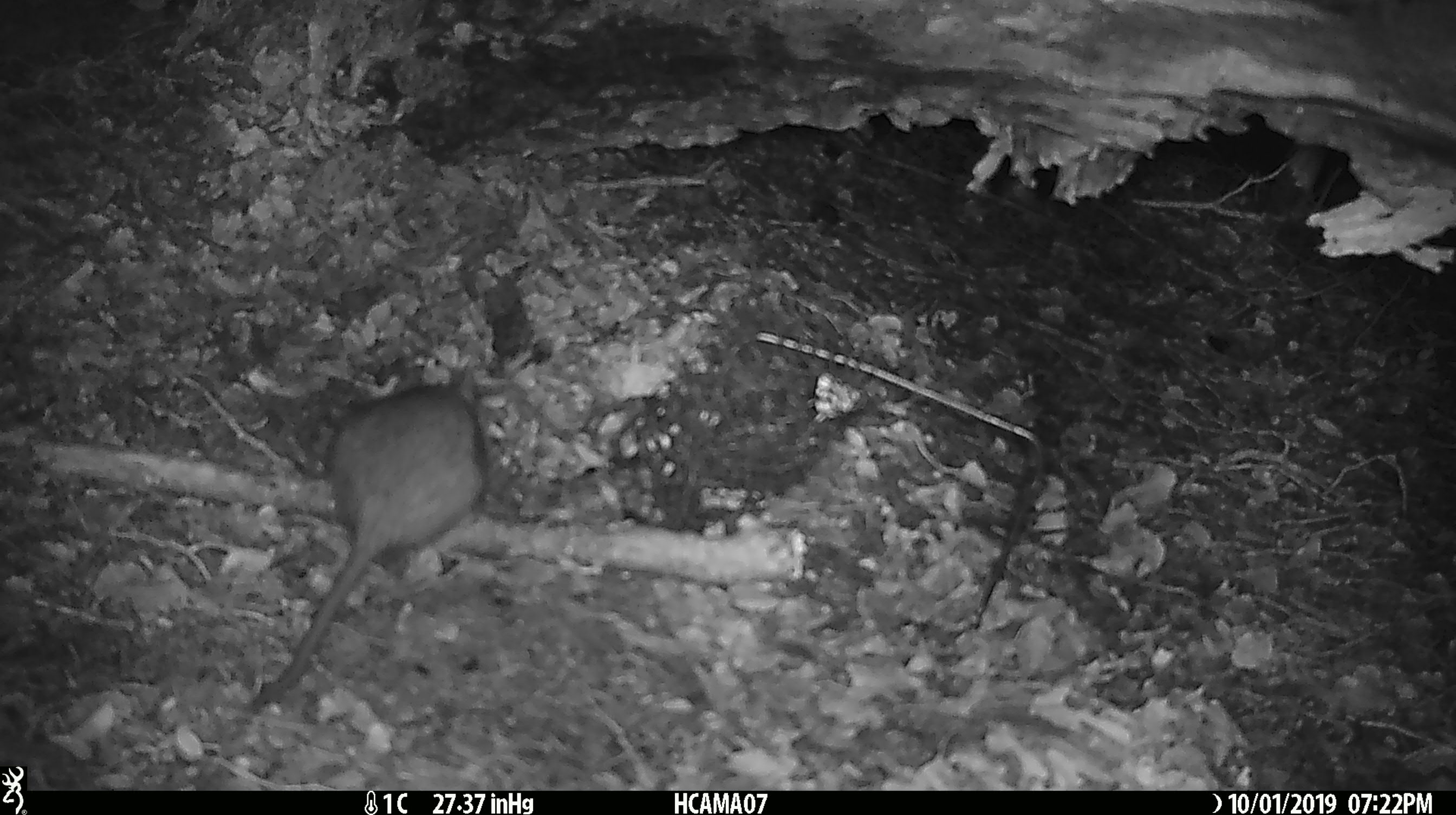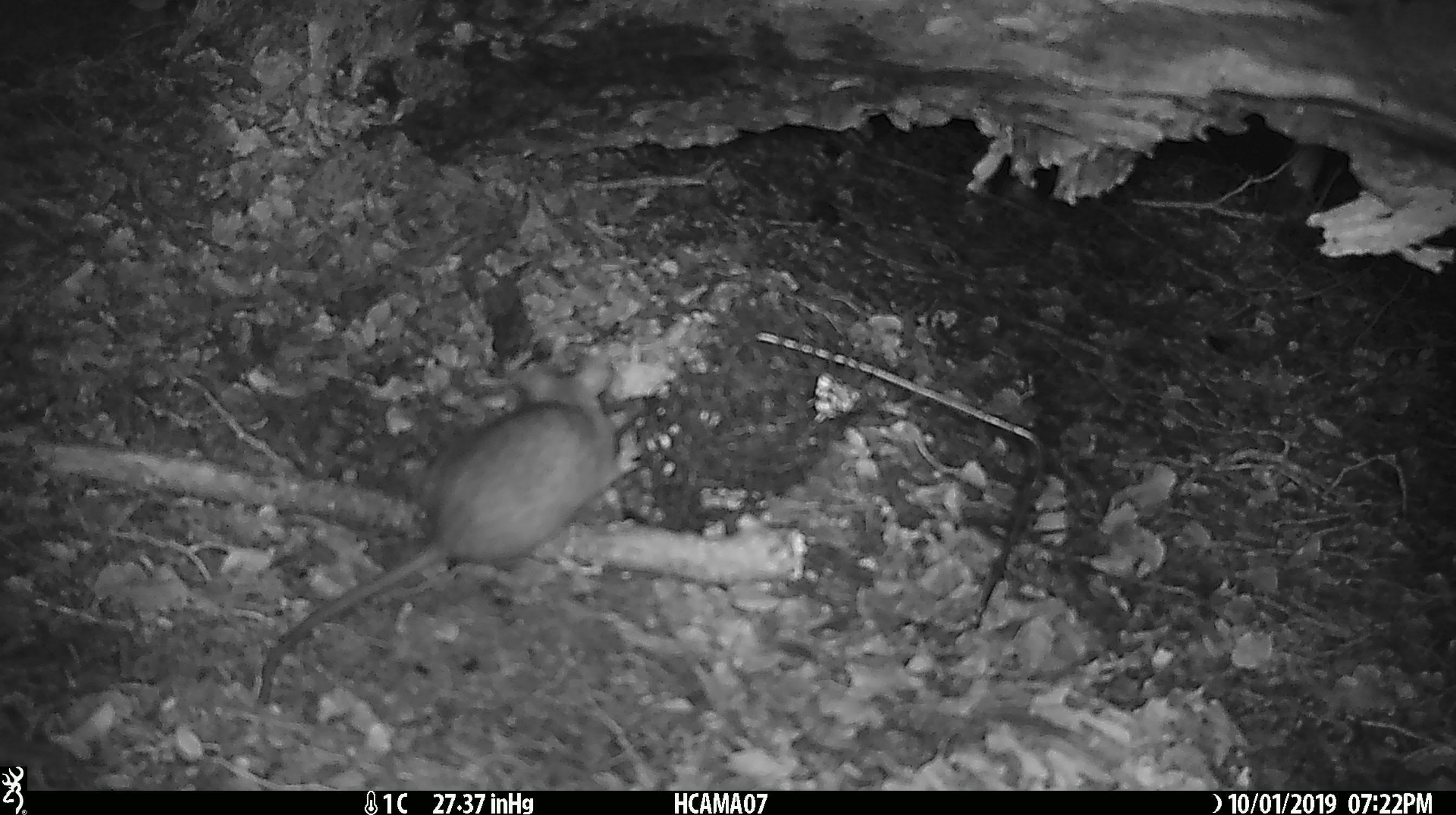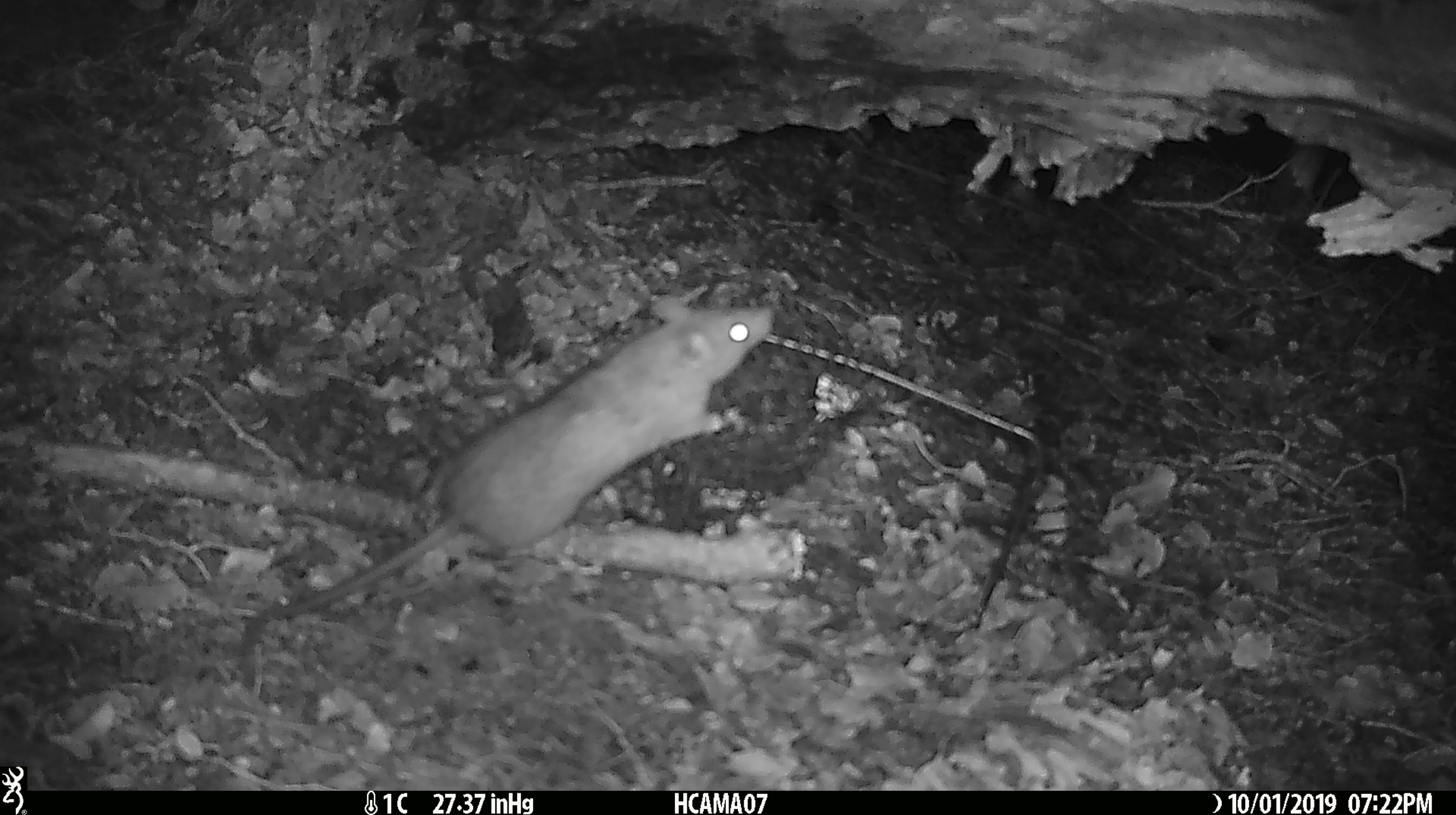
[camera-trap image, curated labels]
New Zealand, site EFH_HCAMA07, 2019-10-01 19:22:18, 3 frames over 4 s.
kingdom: Animalia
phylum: Chordata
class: Mammalia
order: Rodentia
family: Muridae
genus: Rattus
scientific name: Rattus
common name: rat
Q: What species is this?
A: Rat (Rattus).